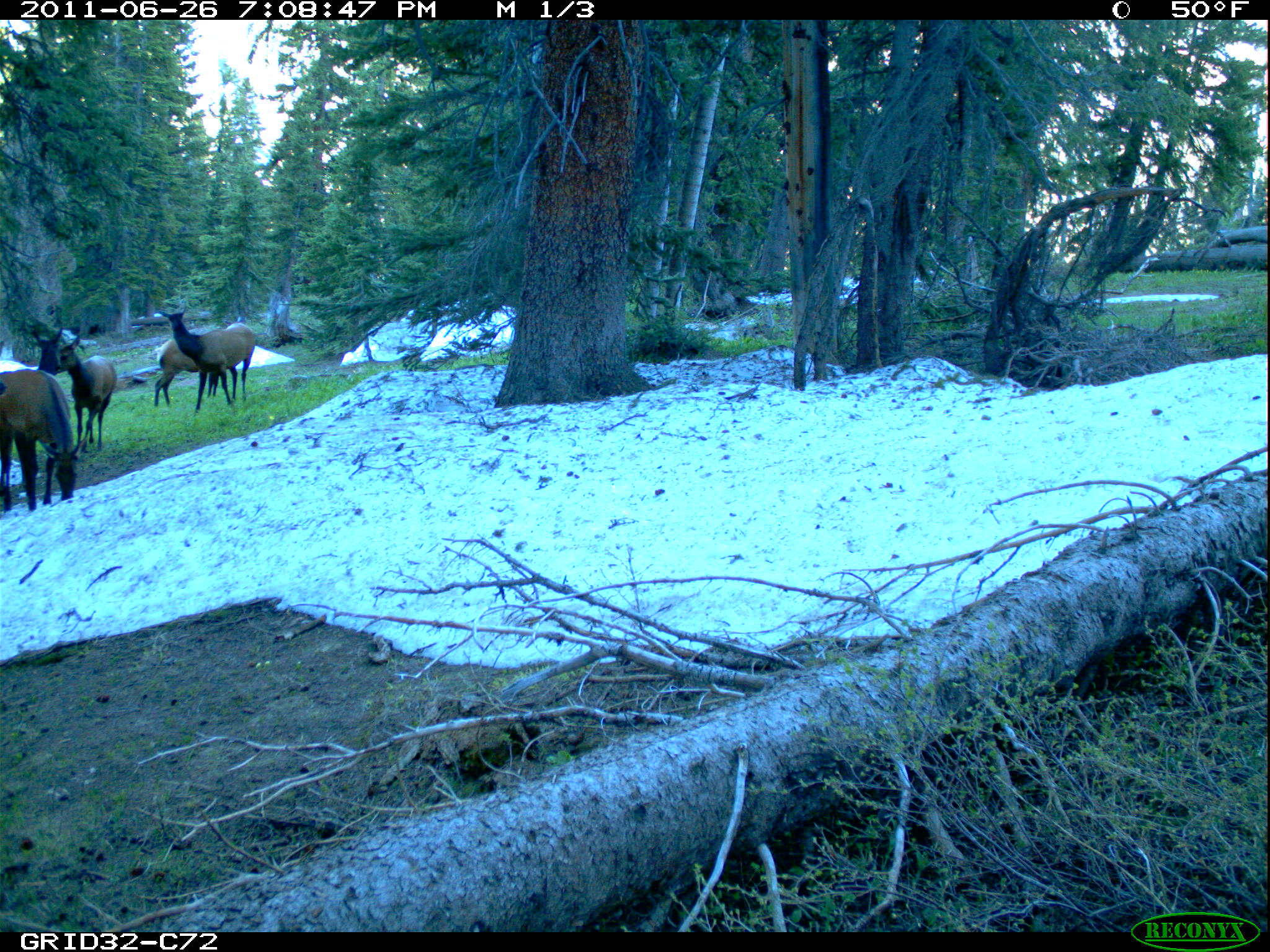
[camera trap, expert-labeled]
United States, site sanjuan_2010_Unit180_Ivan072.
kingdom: Animalia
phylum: Chordata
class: Mammalia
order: Artiodactyla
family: Cervidae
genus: Cervus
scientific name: Cervus elaphus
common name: red deer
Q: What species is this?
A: Cervus elaphus (red deer).